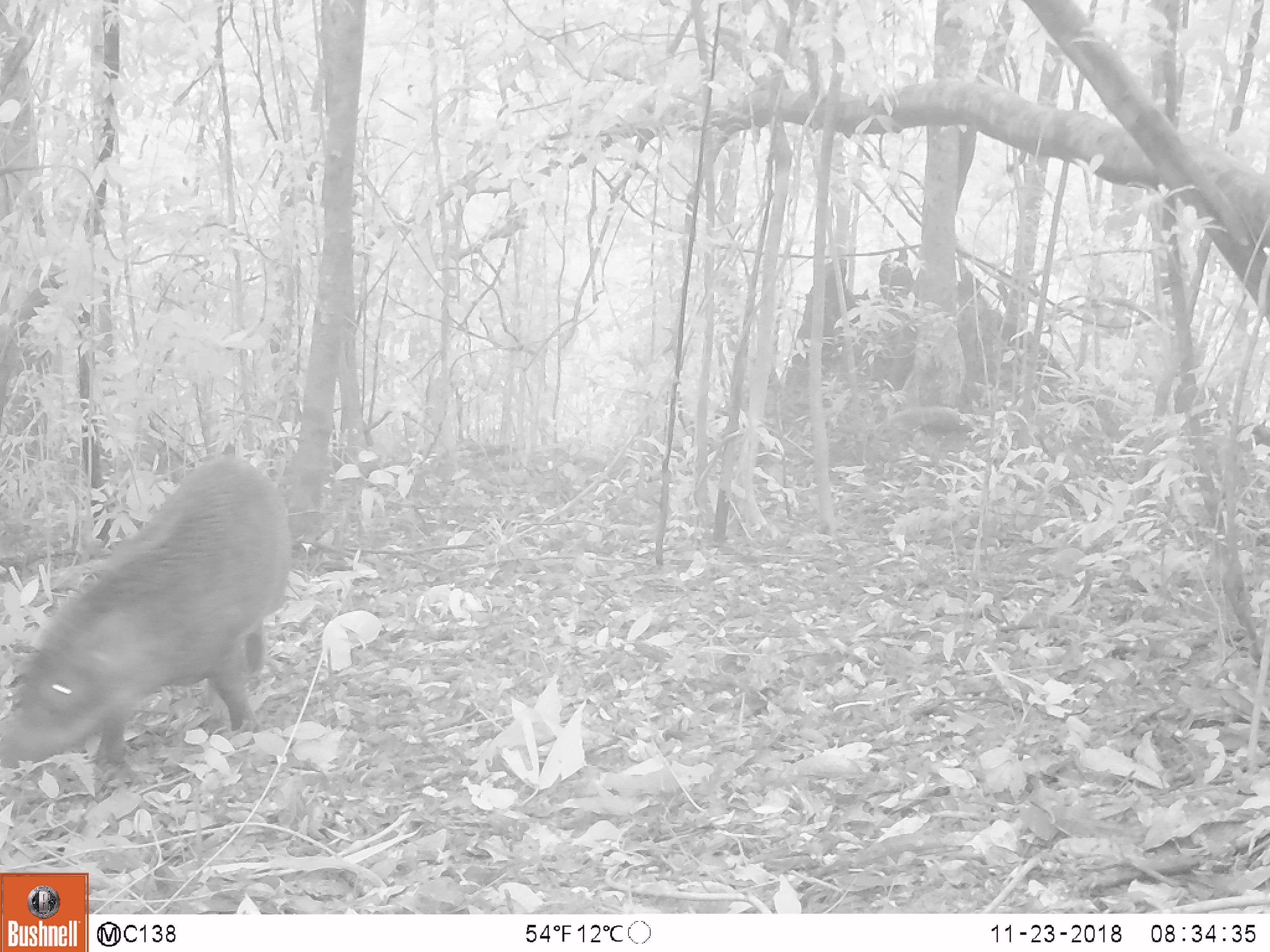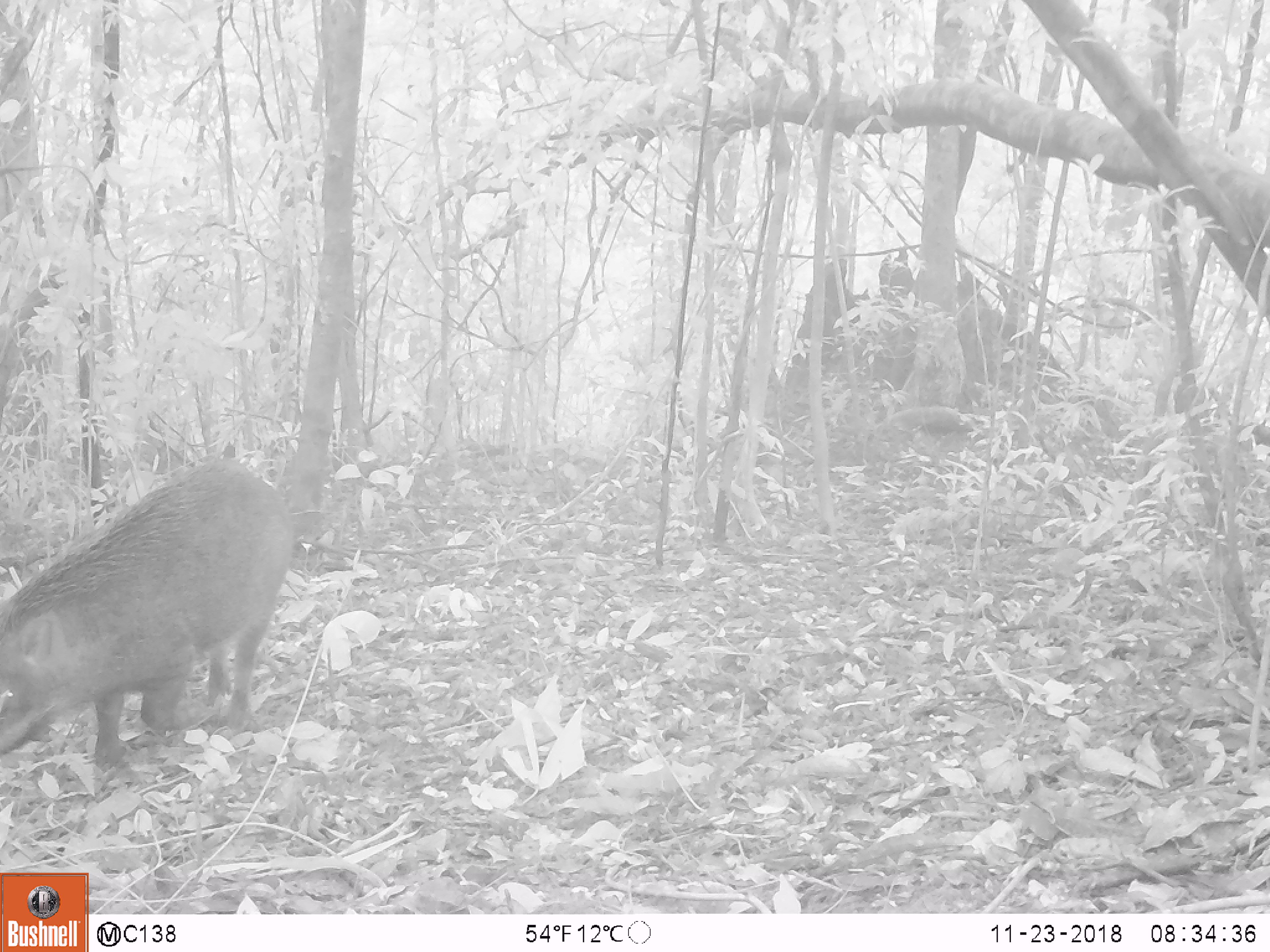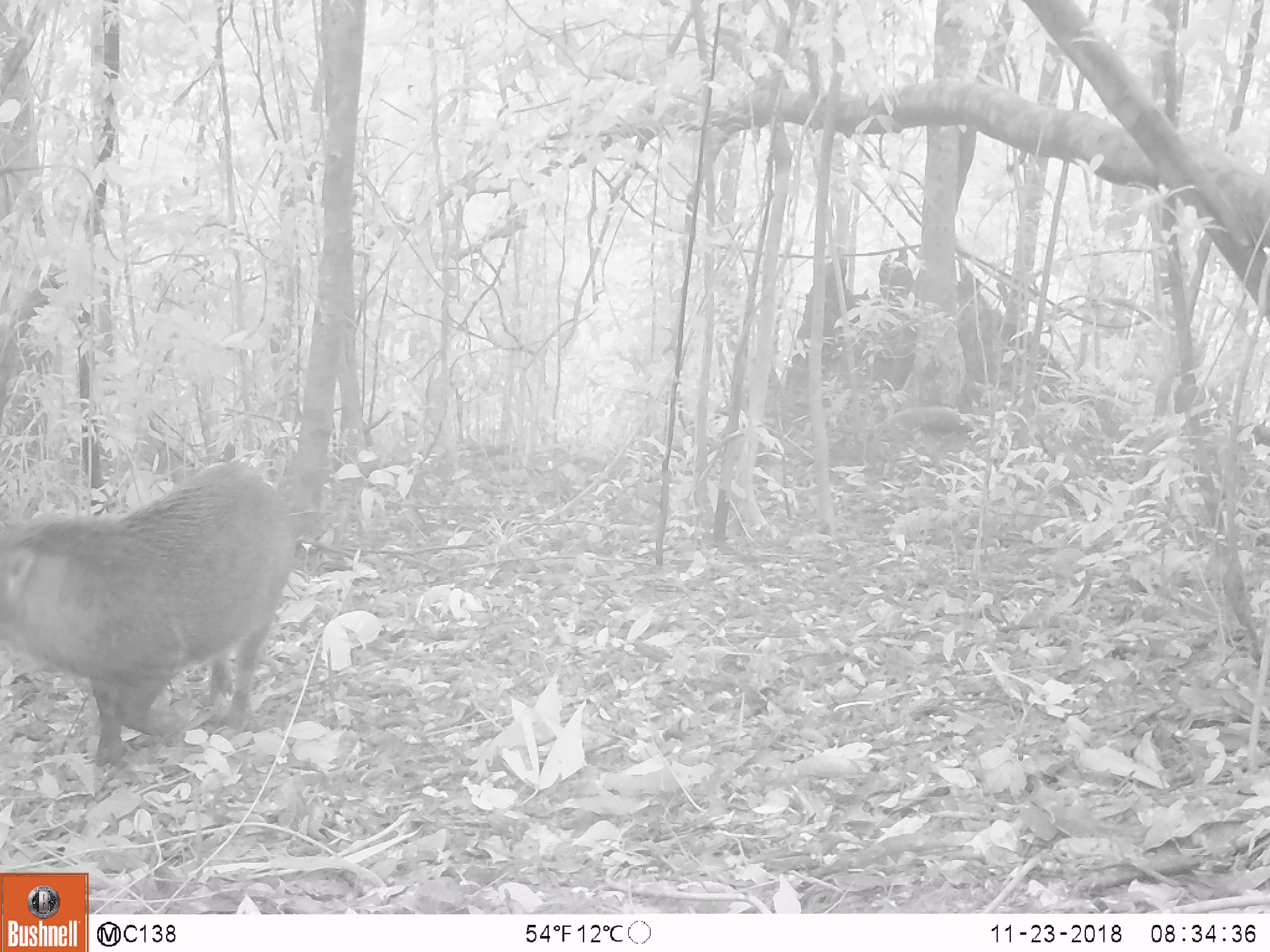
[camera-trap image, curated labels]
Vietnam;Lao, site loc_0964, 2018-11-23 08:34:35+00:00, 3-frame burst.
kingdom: Animalia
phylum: Chordata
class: Mammalia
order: Artiodactyla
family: Suidae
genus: Sus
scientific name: Sus scrofa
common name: eurasian wild pig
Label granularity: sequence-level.